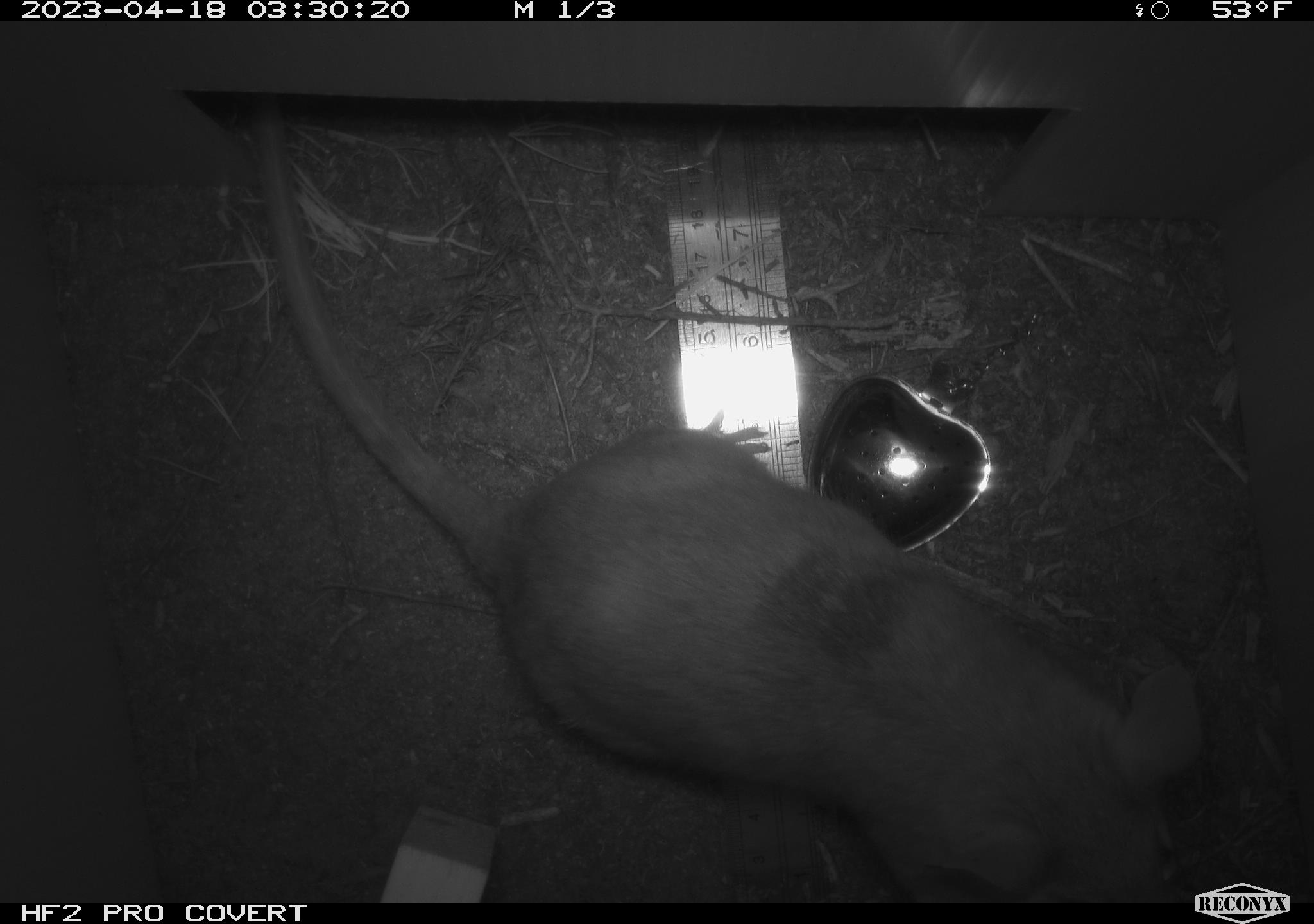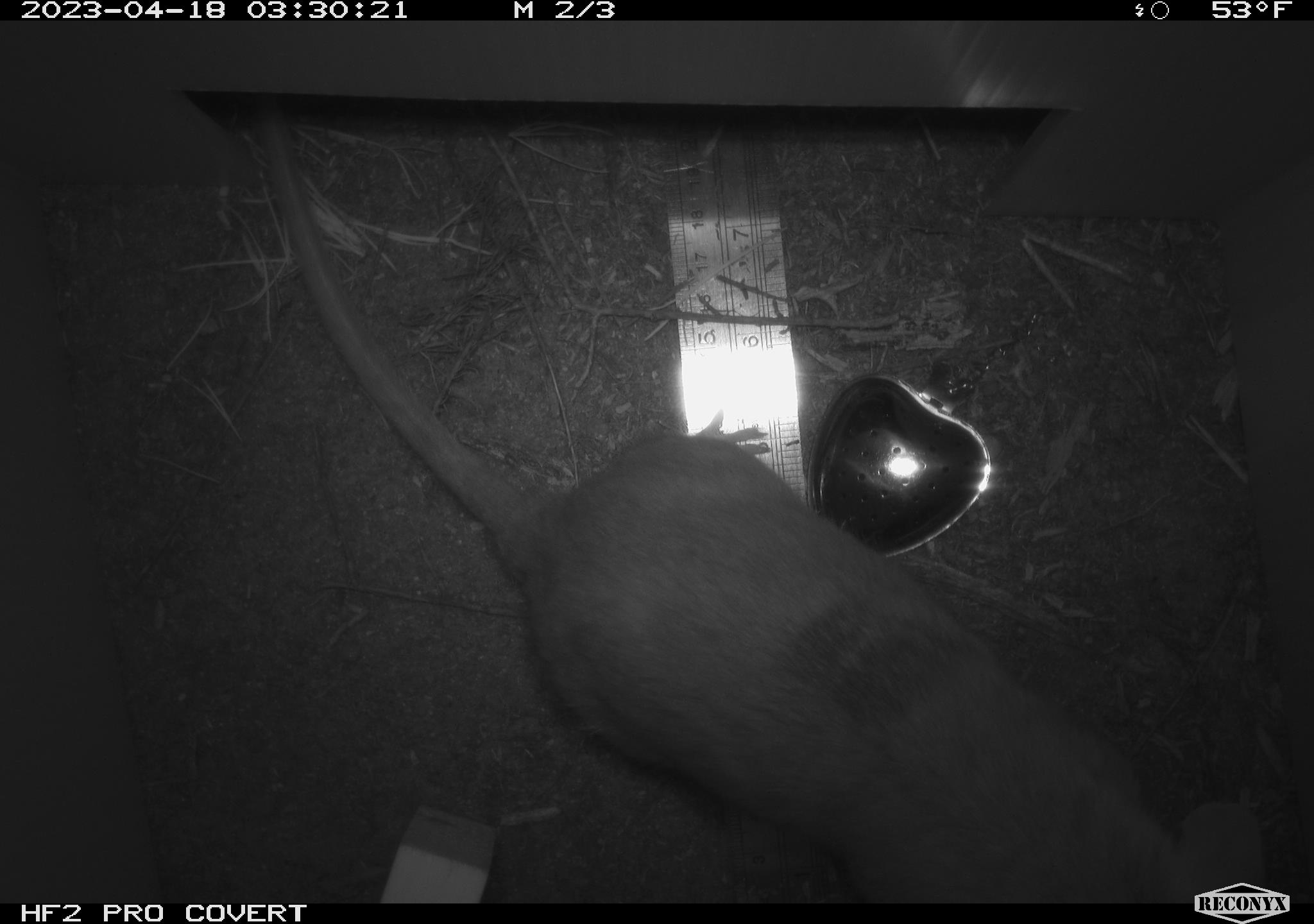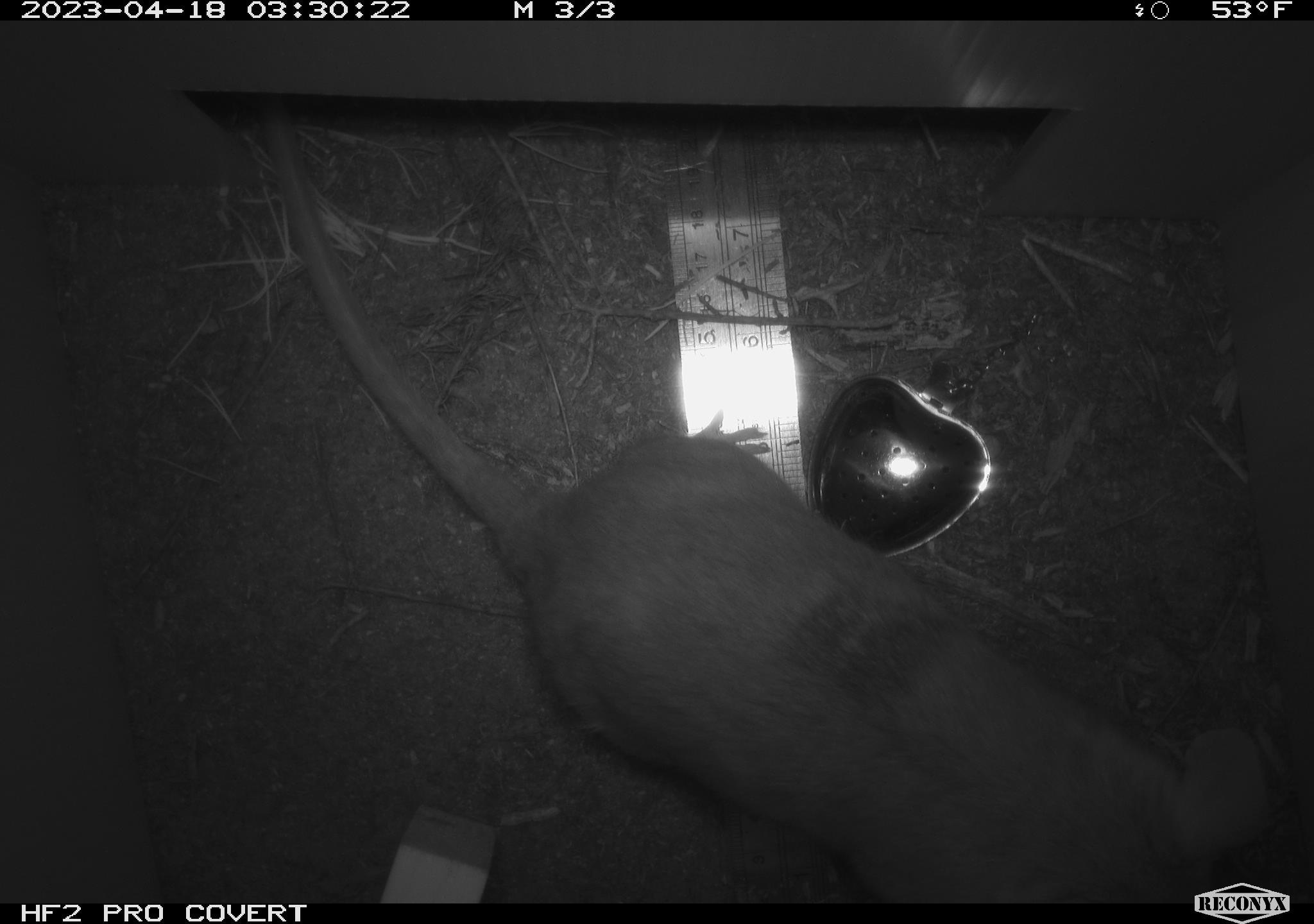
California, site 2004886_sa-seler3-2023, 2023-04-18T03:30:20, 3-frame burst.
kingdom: Animalia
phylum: Chordata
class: Mammalia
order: Rodentia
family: Cricetidae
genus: Neotoma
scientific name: Neotoma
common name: pack rat or woodrat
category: neotoma species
Neotoma species (pack rat or woodrat) (Neotoma).